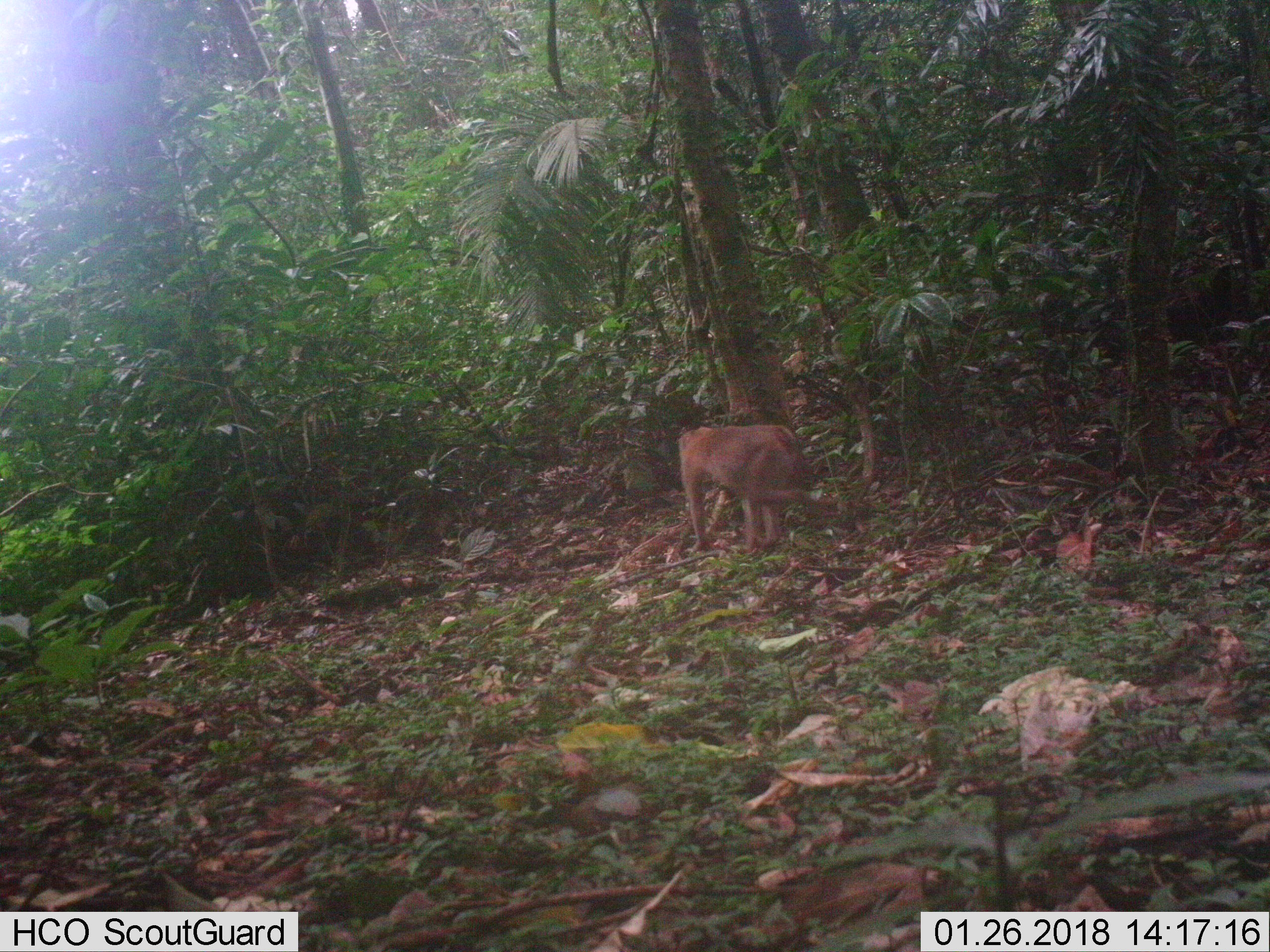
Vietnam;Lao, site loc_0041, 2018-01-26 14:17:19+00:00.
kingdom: Animalia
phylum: Chordata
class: Mammalia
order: Primates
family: Cercopithecidae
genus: Macaca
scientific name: Macaca nemestrina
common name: pig-tailed macaque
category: pig tailed macaque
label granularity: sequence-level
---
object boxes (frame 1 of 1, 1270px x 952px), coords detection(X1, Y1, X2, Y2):
pig tailed macaque: detection(677, 424, 806, 553)